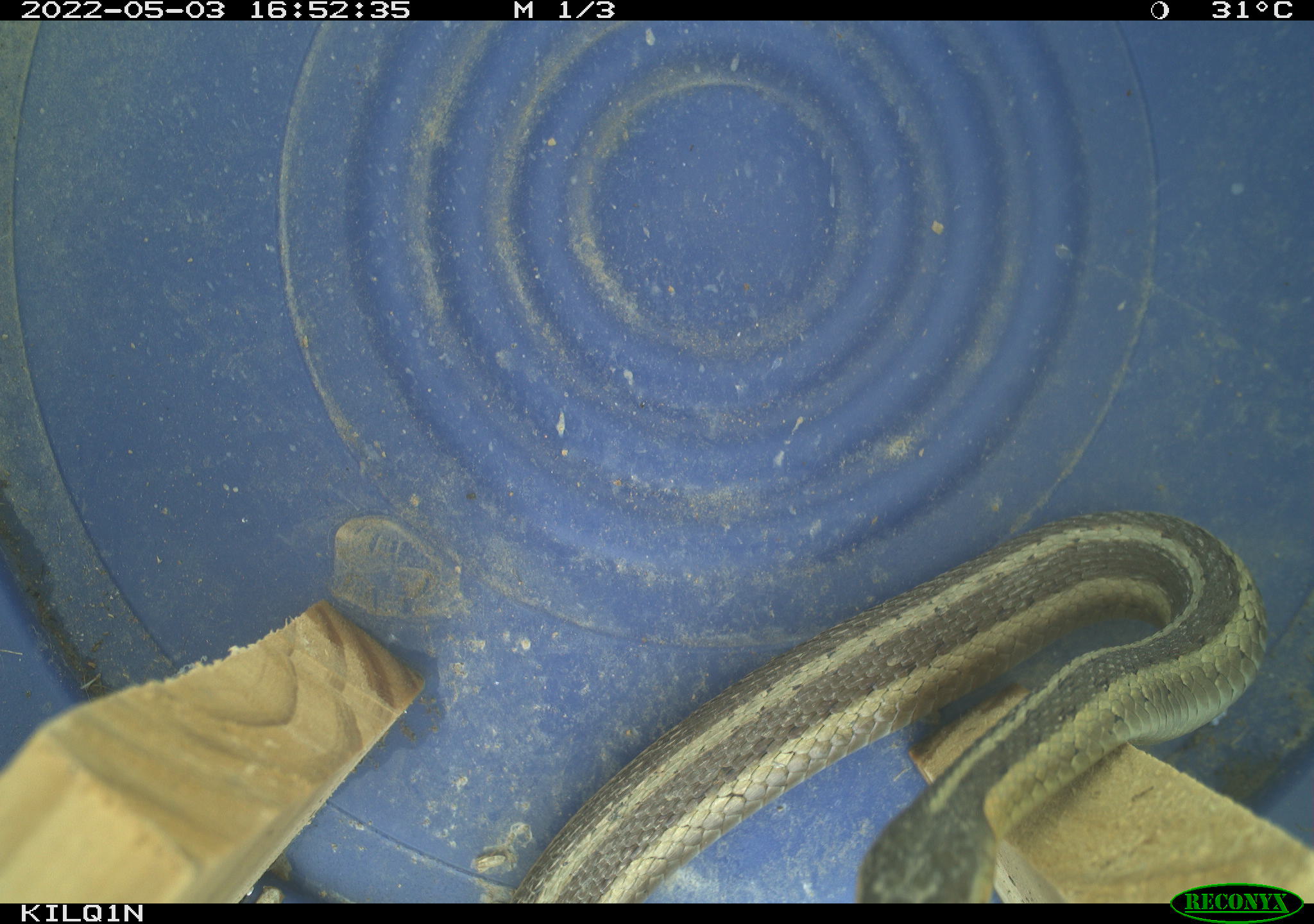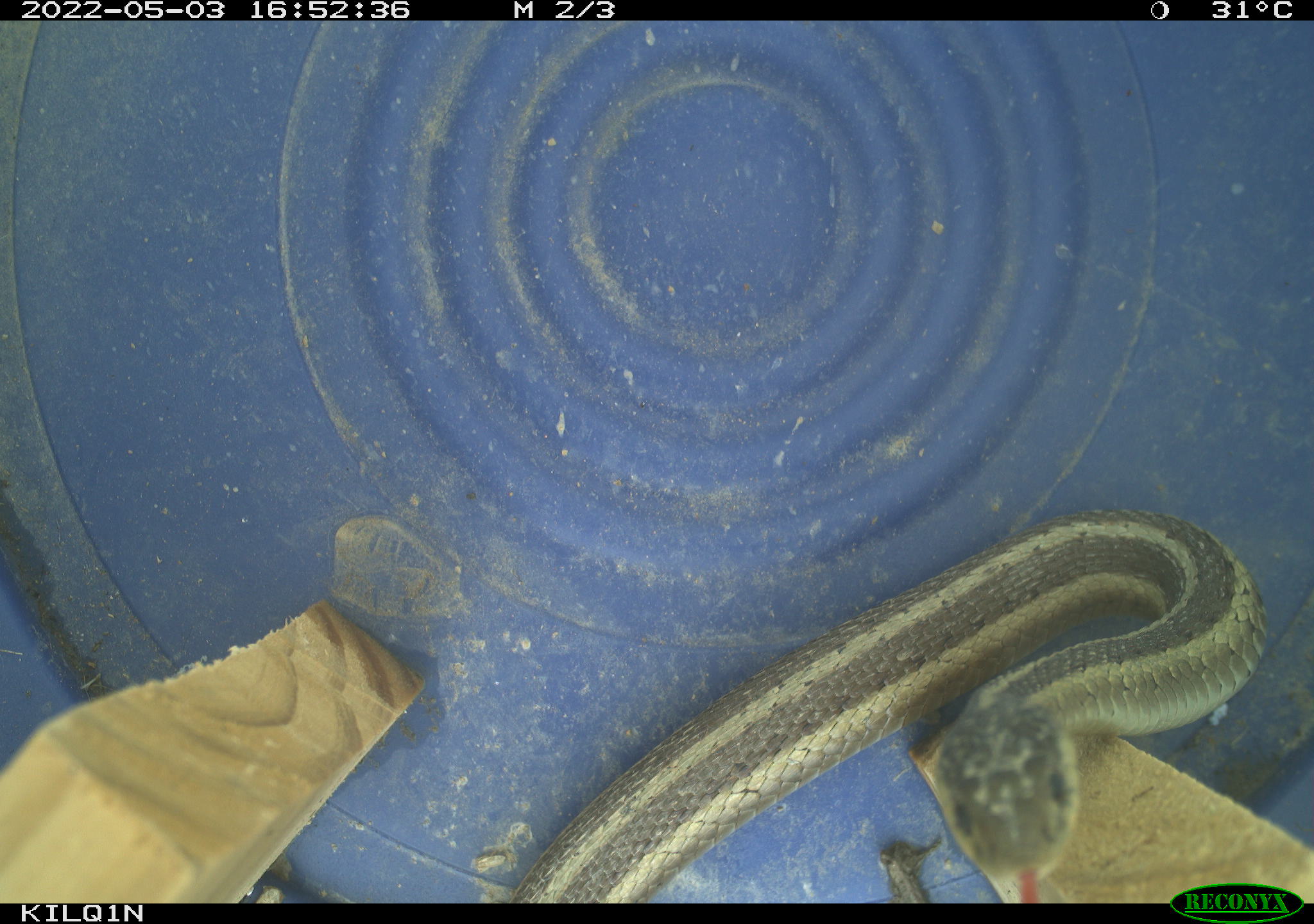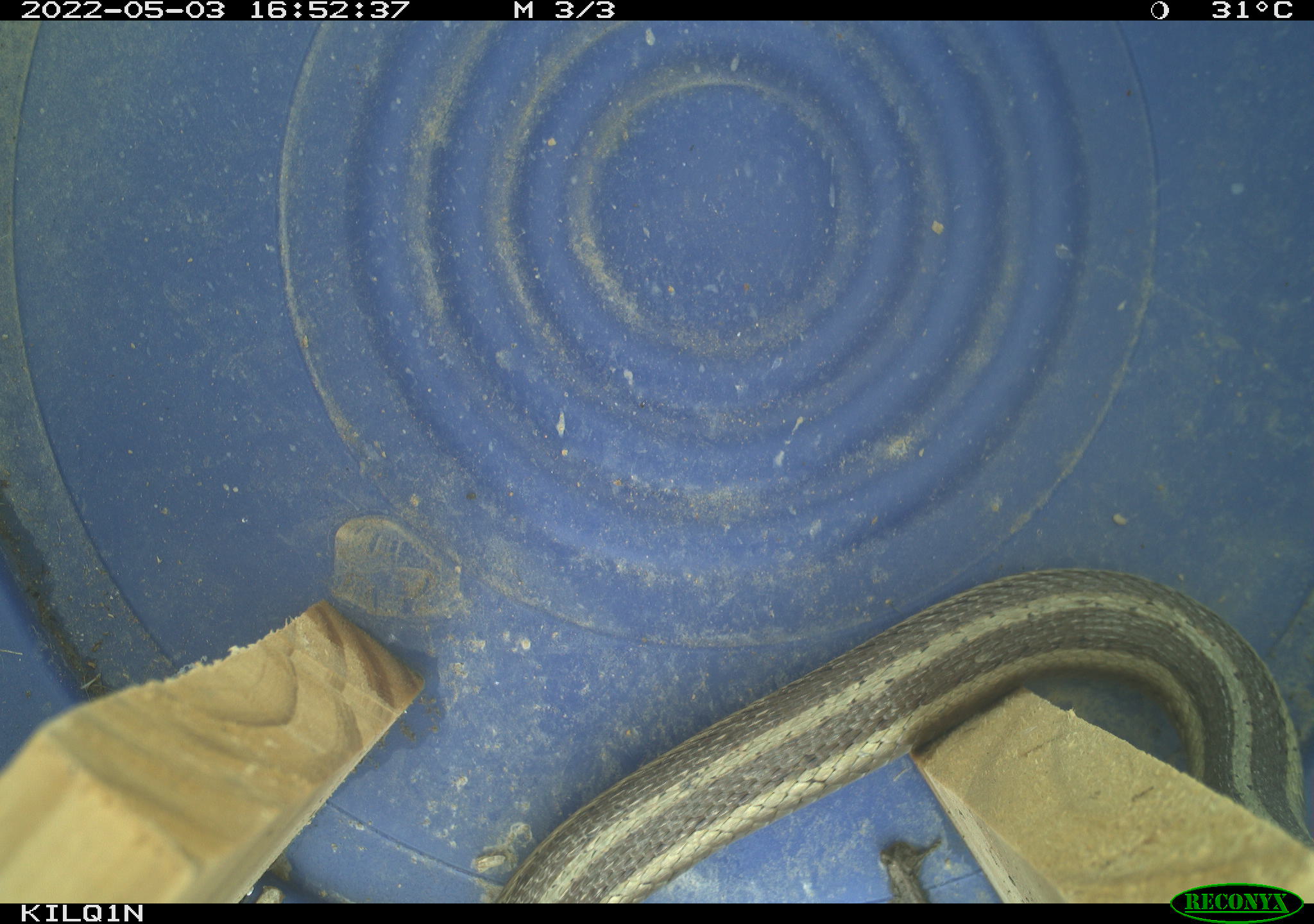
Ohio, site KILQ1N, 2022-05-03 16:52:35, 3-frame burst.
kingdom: Animalia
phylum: Chordata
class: Reptilia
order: Squamata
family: Colubridae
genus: Thamnophis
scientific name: Thamnophis sirtalis sirtalis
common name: eastern gartersnake